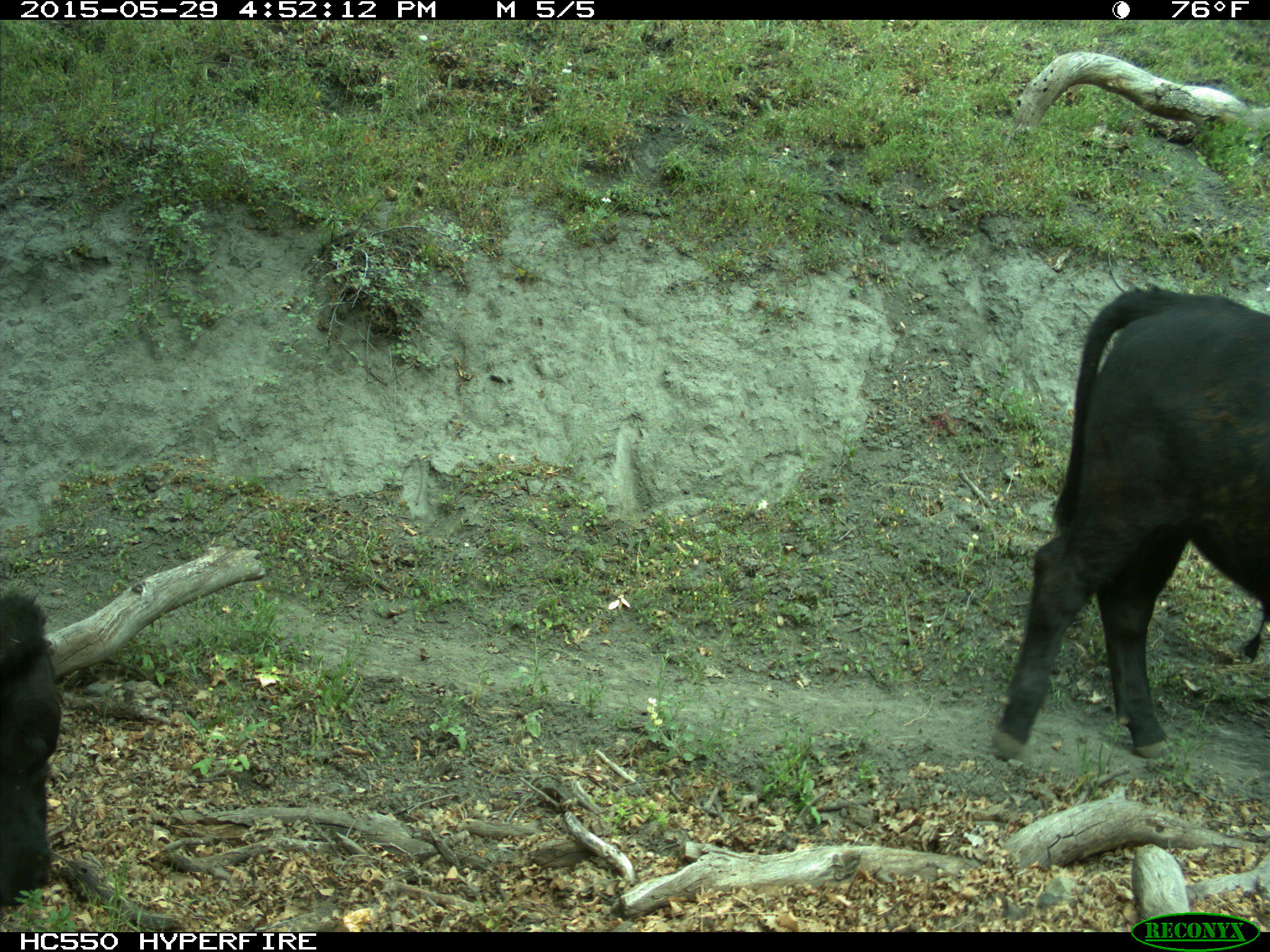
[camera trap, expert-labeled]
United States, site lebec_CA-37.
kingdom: Animalia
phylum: Chordata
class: Mammalia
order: Artiodactyla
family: Bovidae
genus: Bos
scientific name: Bos taurus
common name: domestic cow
Bos taurus (domestic cow).